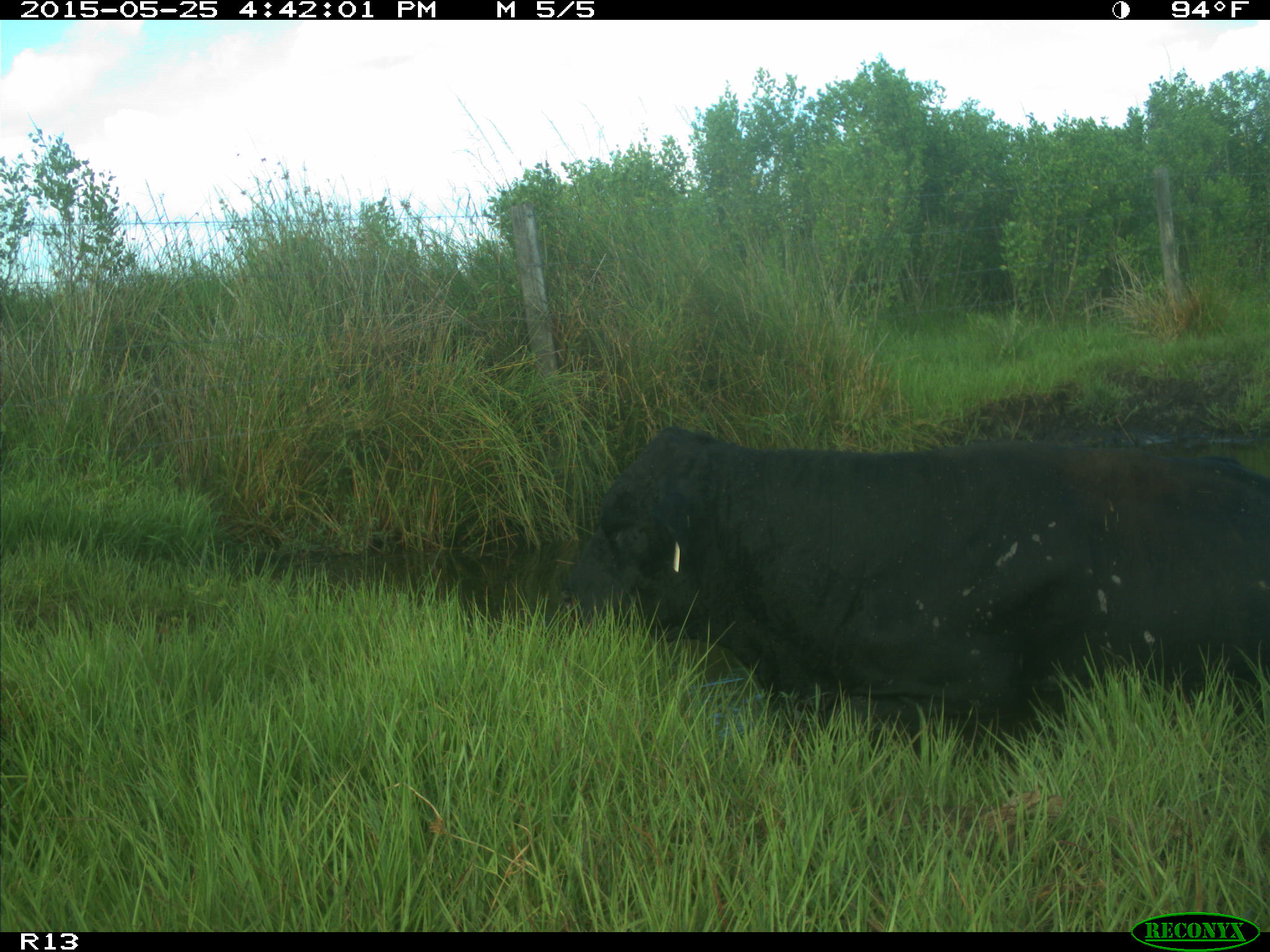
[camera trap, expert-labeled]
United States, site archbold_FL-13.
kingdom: Animalia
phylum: Chordata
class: Mammalia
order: Artiodactyla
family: Bovidae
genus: Bos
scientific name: Bos taurus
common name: domestic cow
Bos taurus (domestic cow).